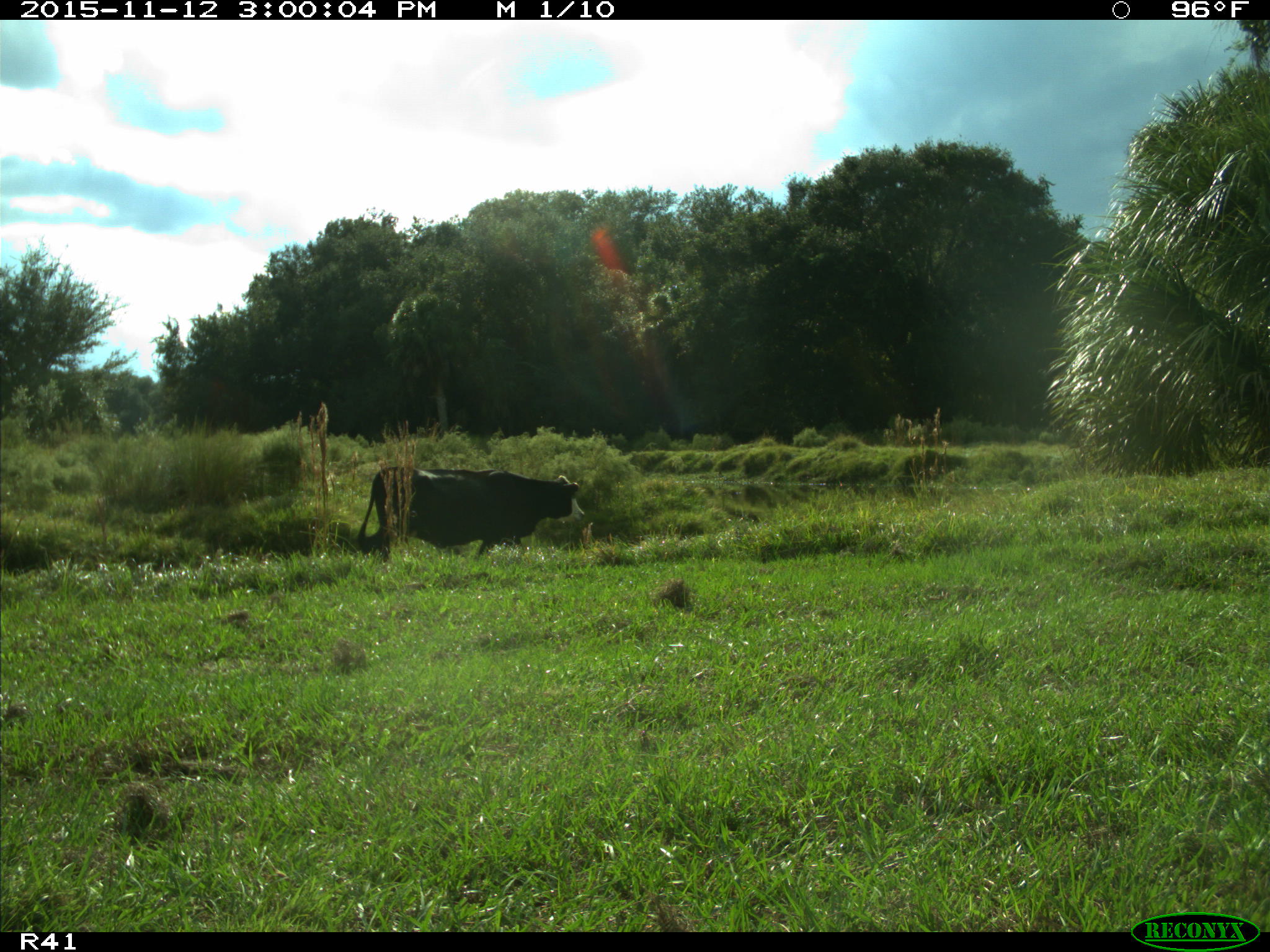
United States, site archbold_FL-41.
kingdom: Animalia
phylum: Chordata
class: Mammalia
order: Artiodactyla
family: Bovidae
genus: Bos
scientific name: Bos taurus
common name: domestic cow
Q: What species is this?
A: Bos taurus (domestic cow).